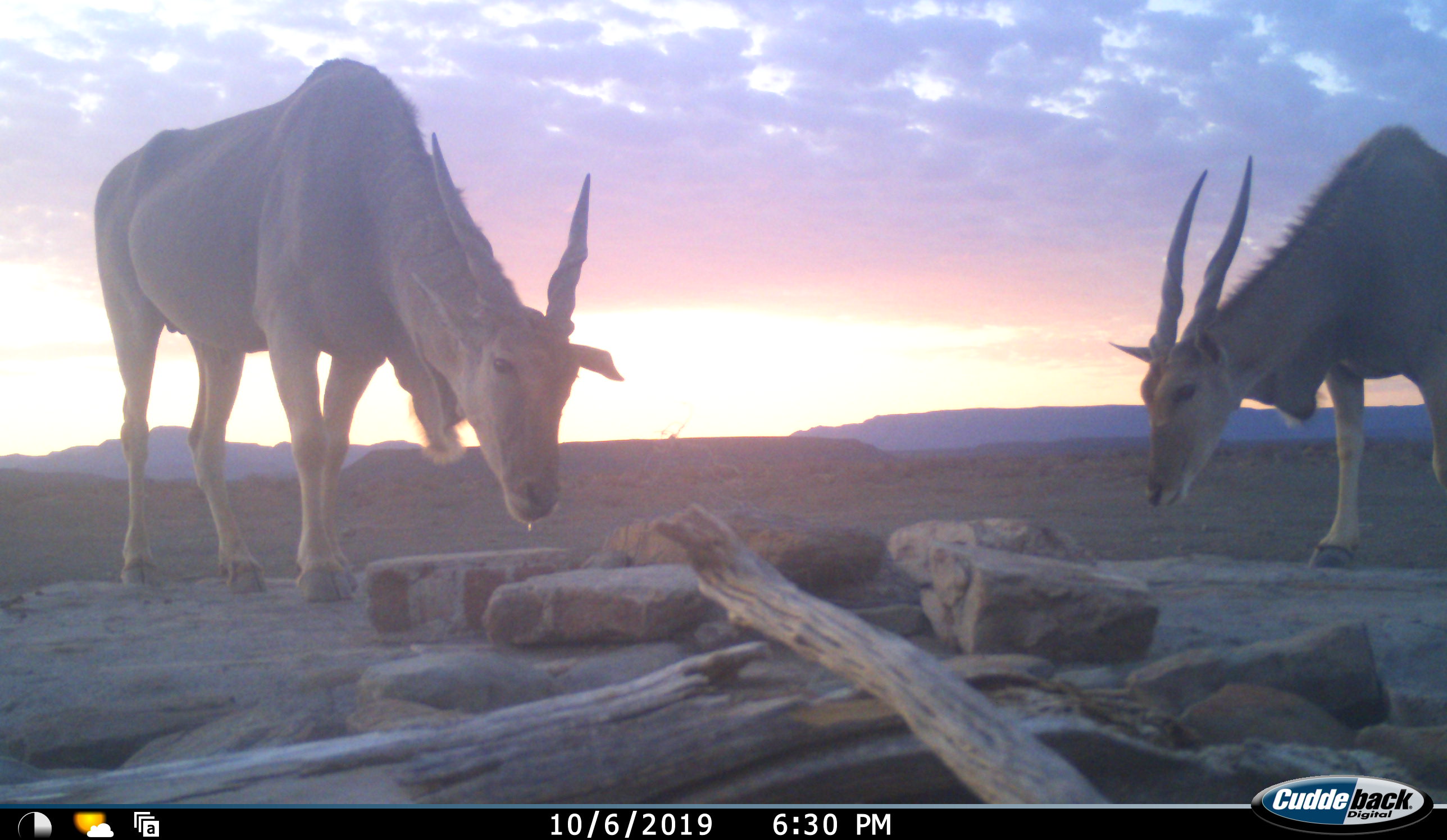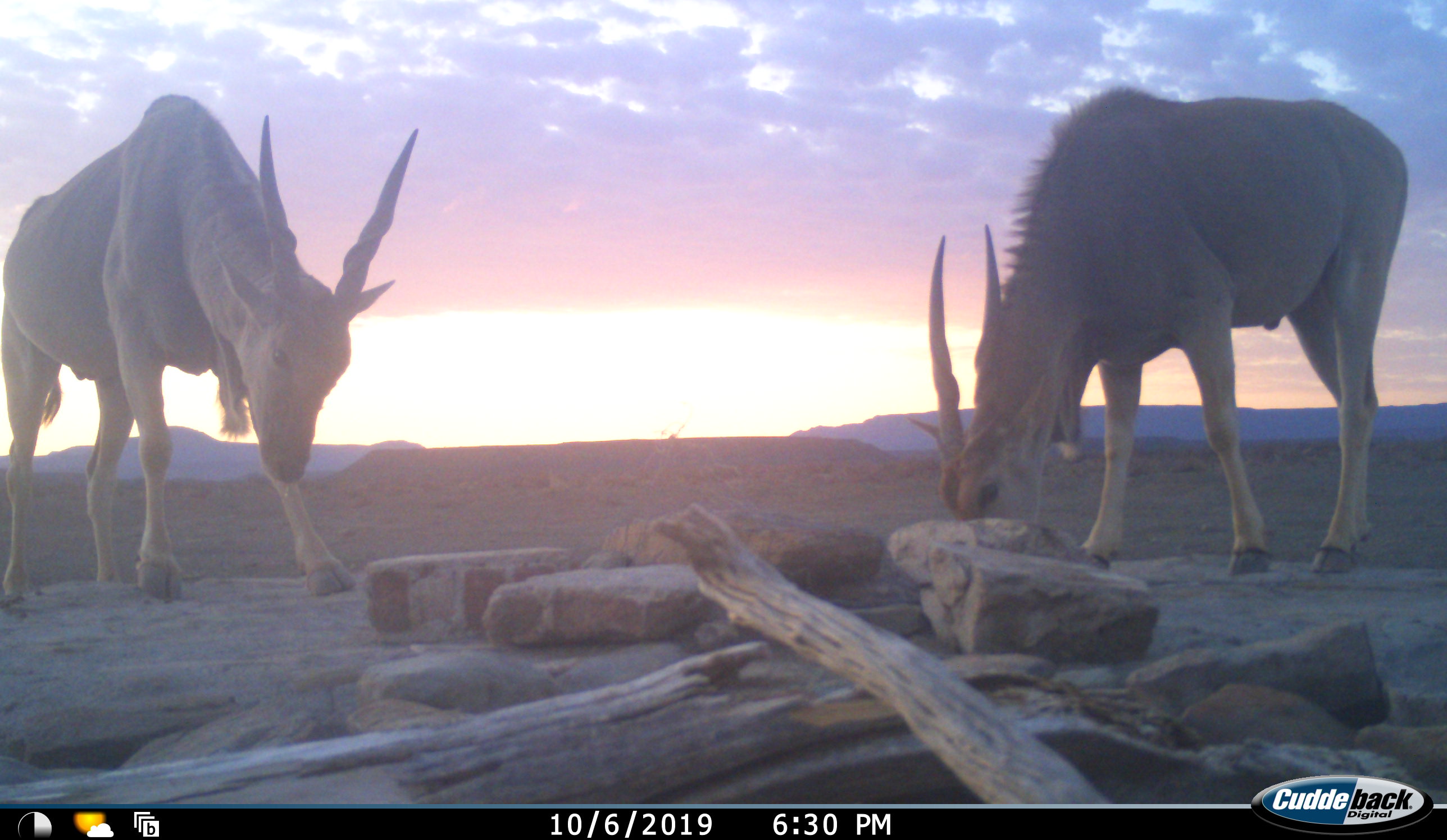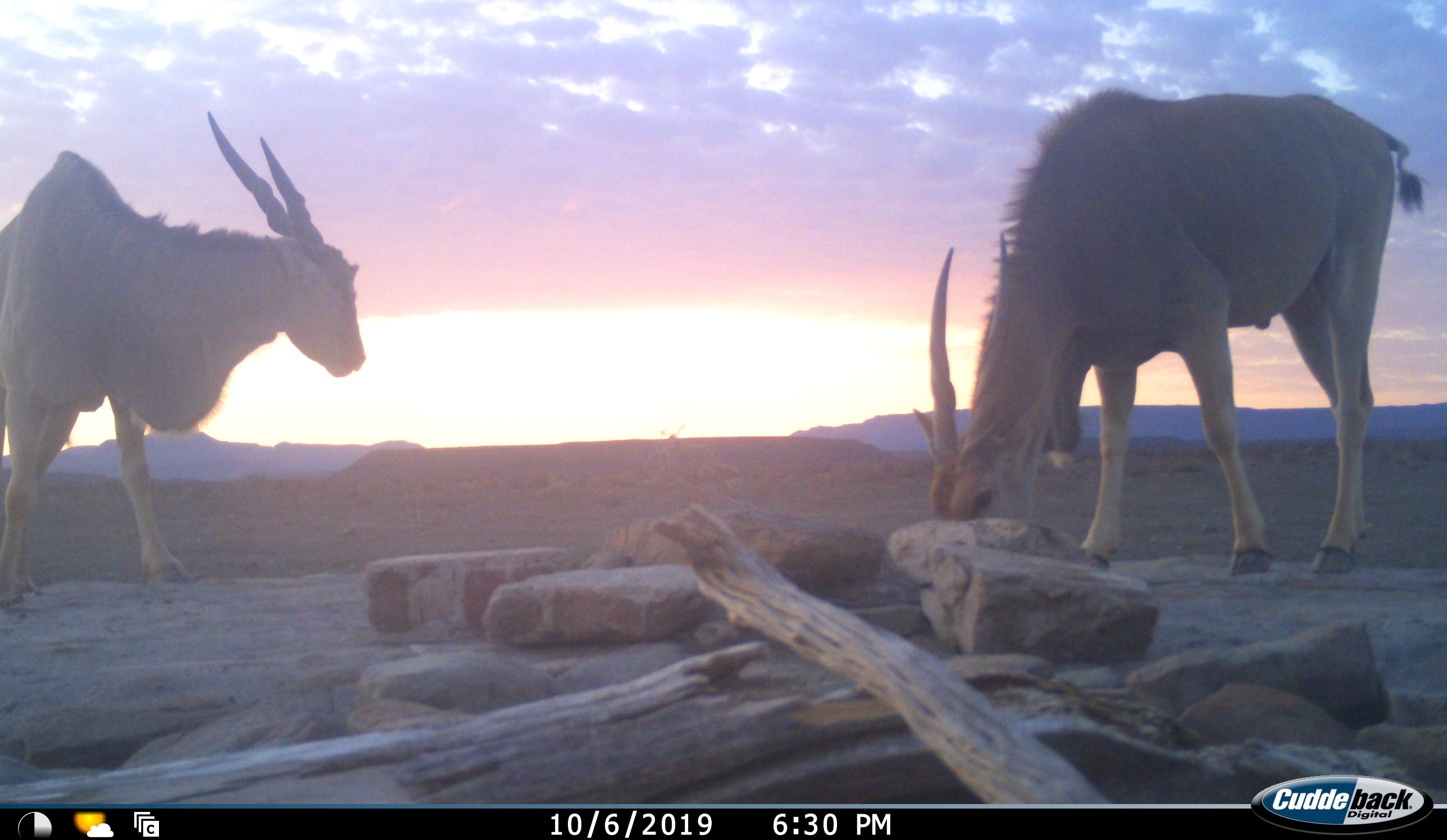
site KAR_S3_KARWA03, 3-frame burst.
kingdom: Animalia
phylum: Chordata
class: Mammalia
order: Artiodactyla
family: Bovidae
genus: Tragelaphus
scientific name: Tragelaphus oryx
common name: eland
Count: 2.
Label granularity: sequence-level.